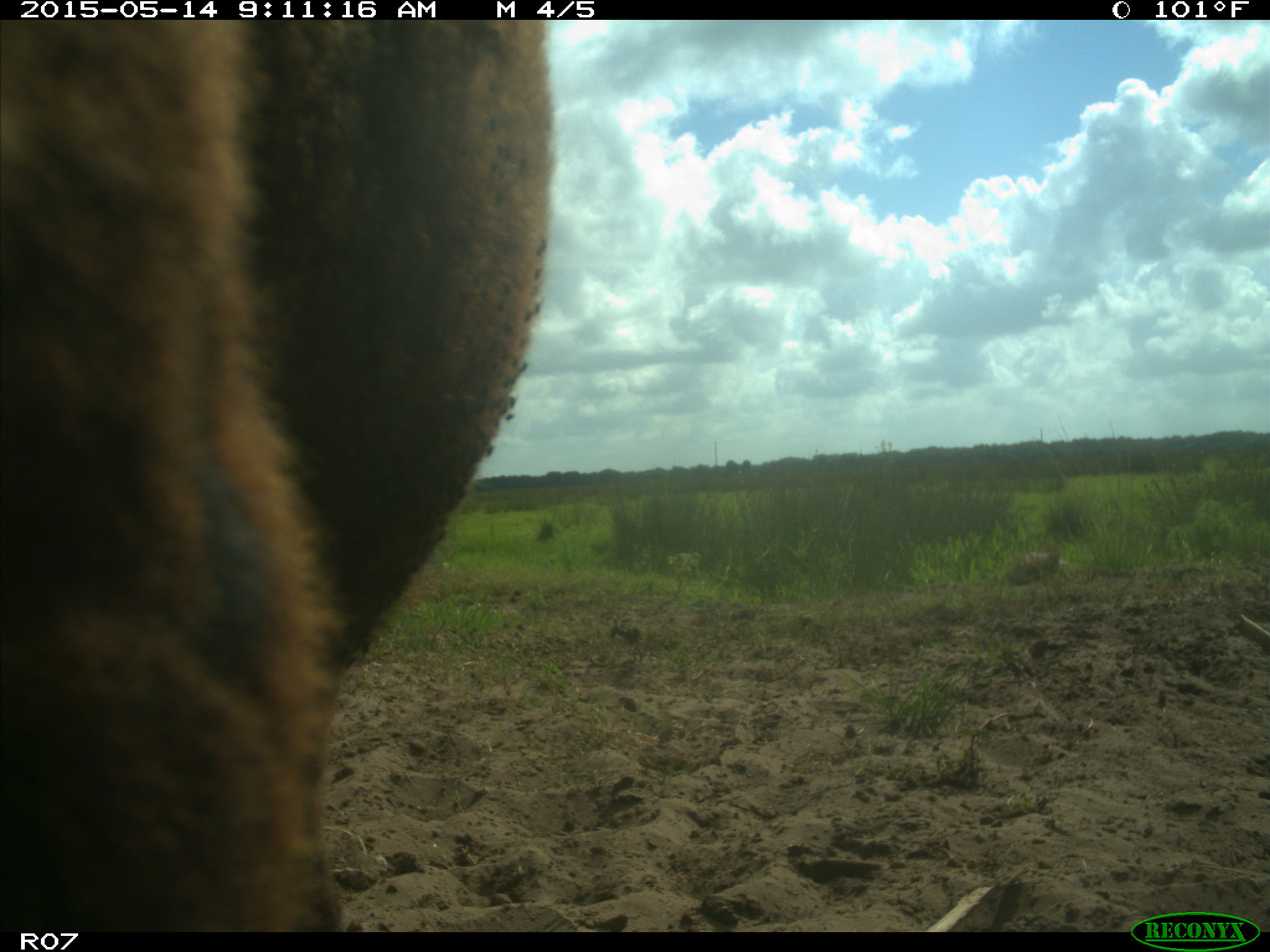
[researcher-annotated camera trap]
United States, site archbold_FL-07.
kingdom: Animalia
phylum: Chordata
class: Mammalia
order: Artiodactyla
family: Bovidae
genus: Bos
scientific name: Bos taurus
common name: domestic cow